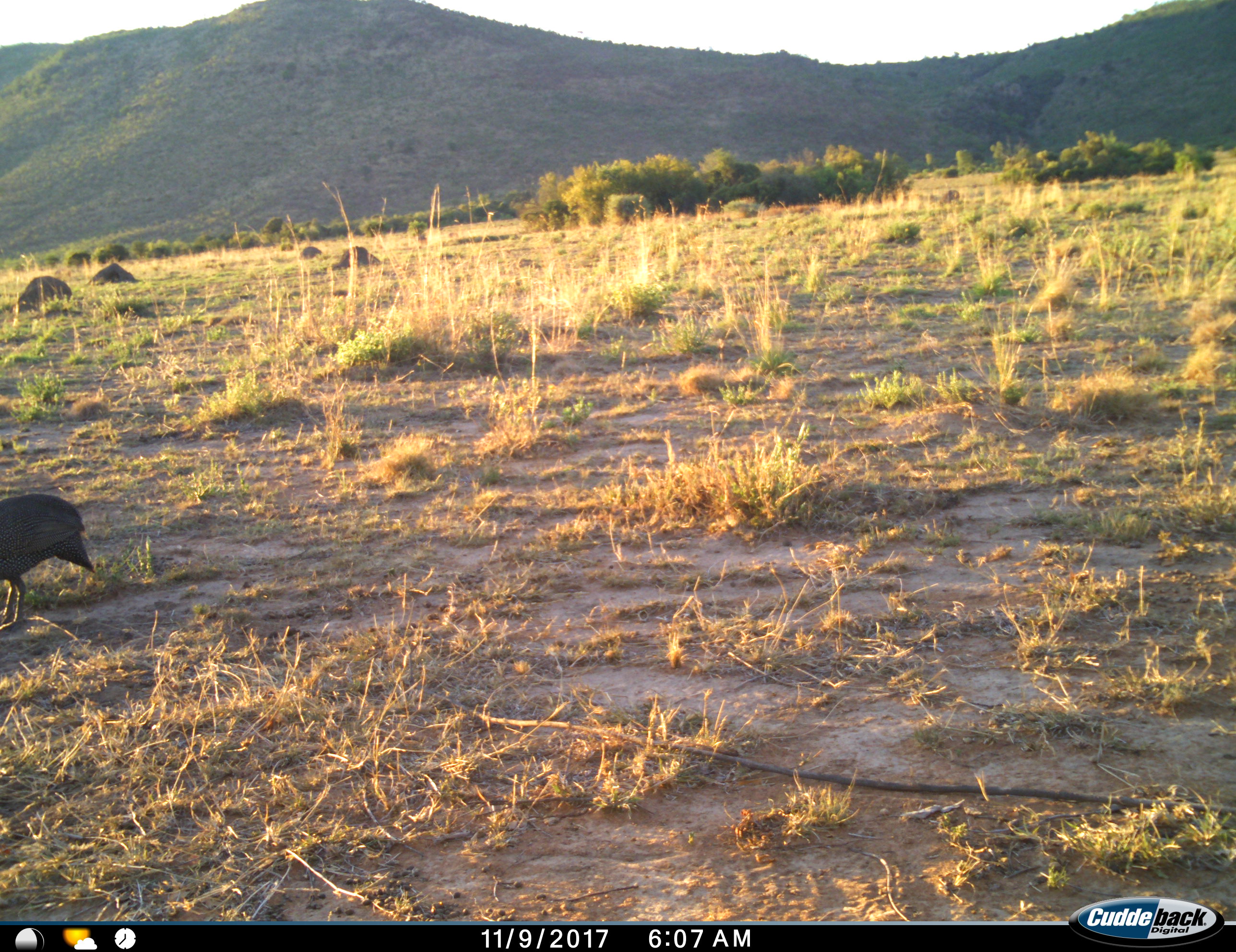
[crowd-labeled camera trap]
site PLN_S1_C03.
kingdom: Animalia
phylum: Chordata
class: Aves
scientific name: Aves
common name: bird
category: birdother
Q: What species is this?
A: Birdother (bird) (Aves).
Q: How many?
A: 1.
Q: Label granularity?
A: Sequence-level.